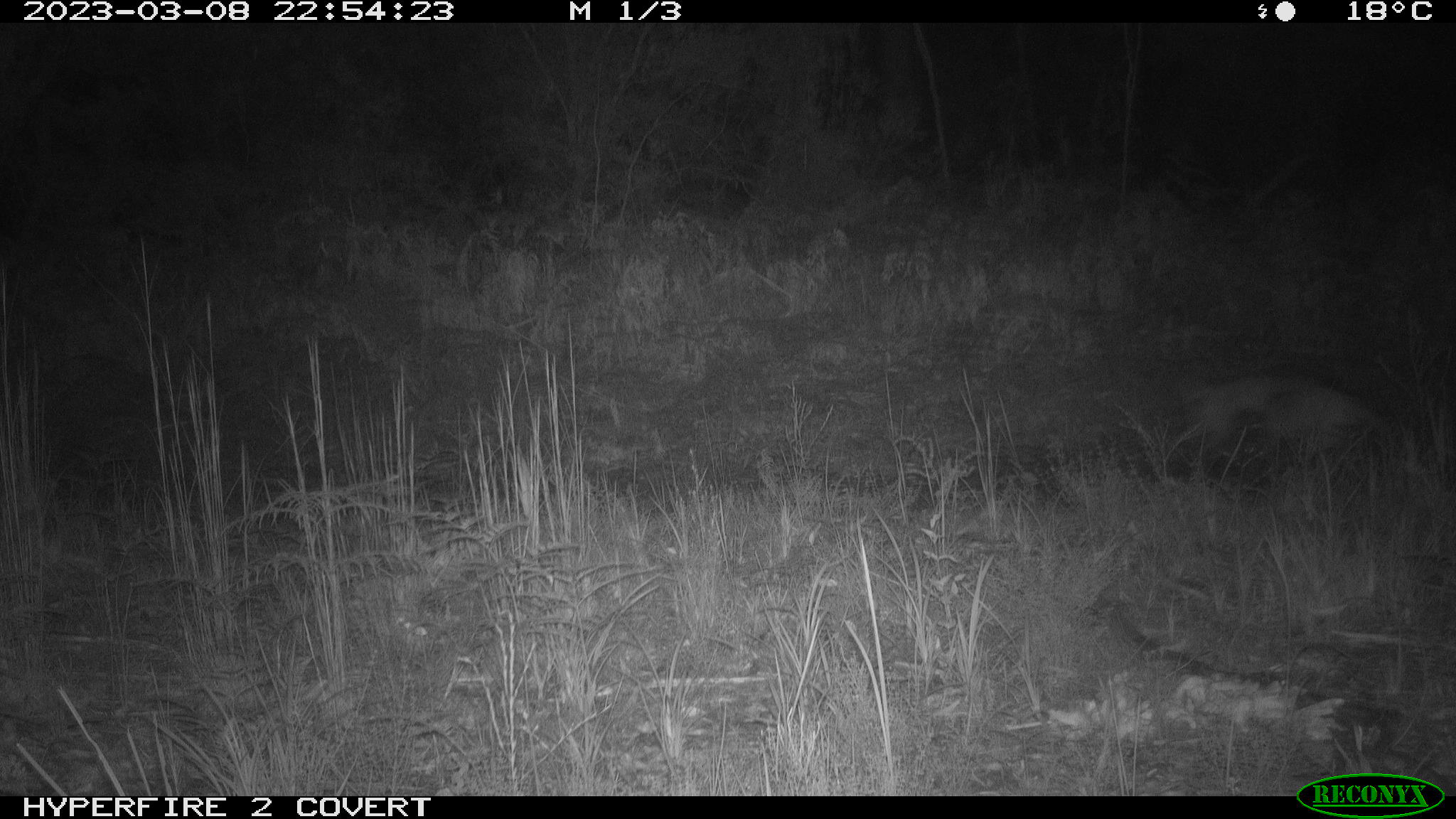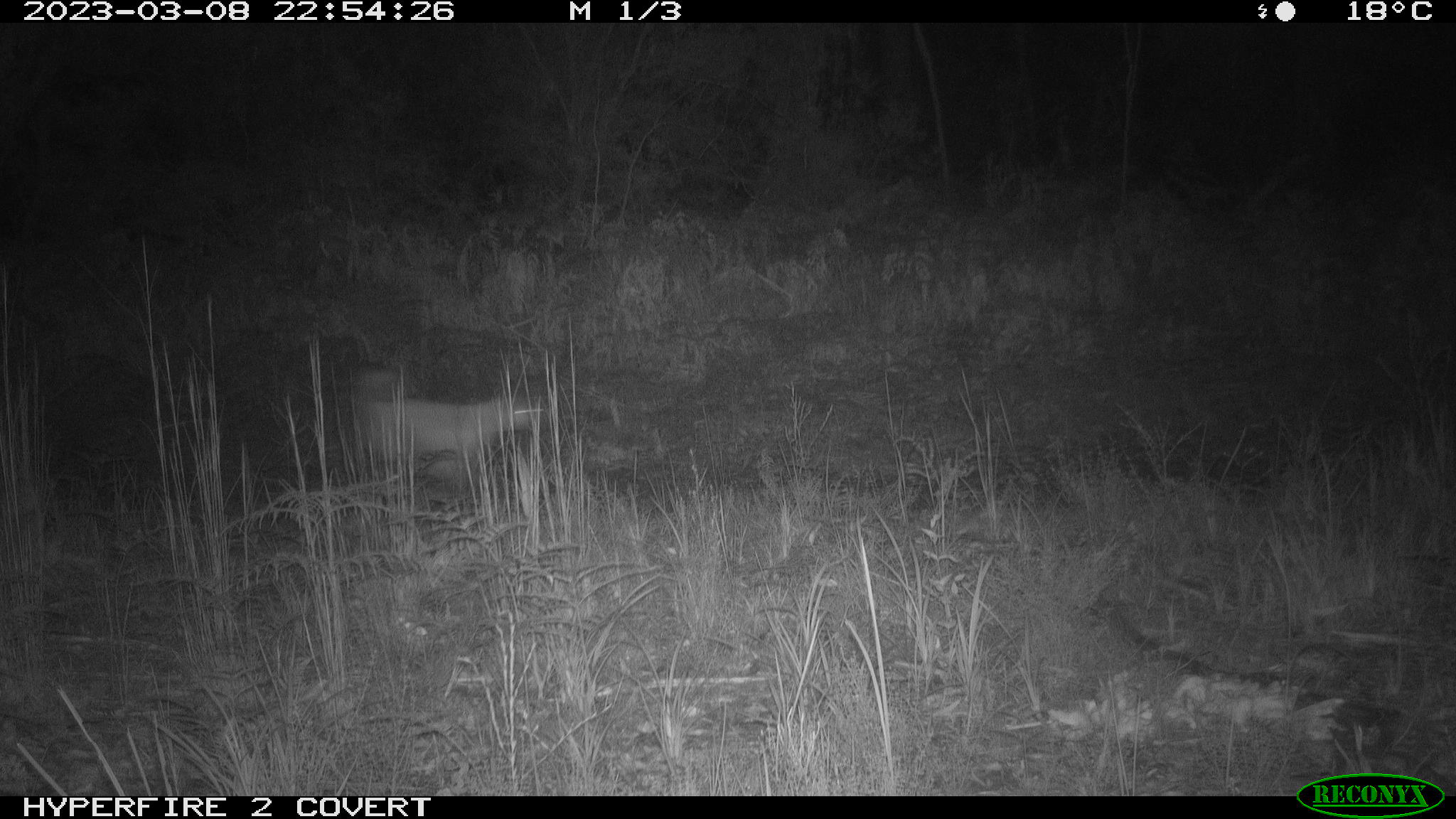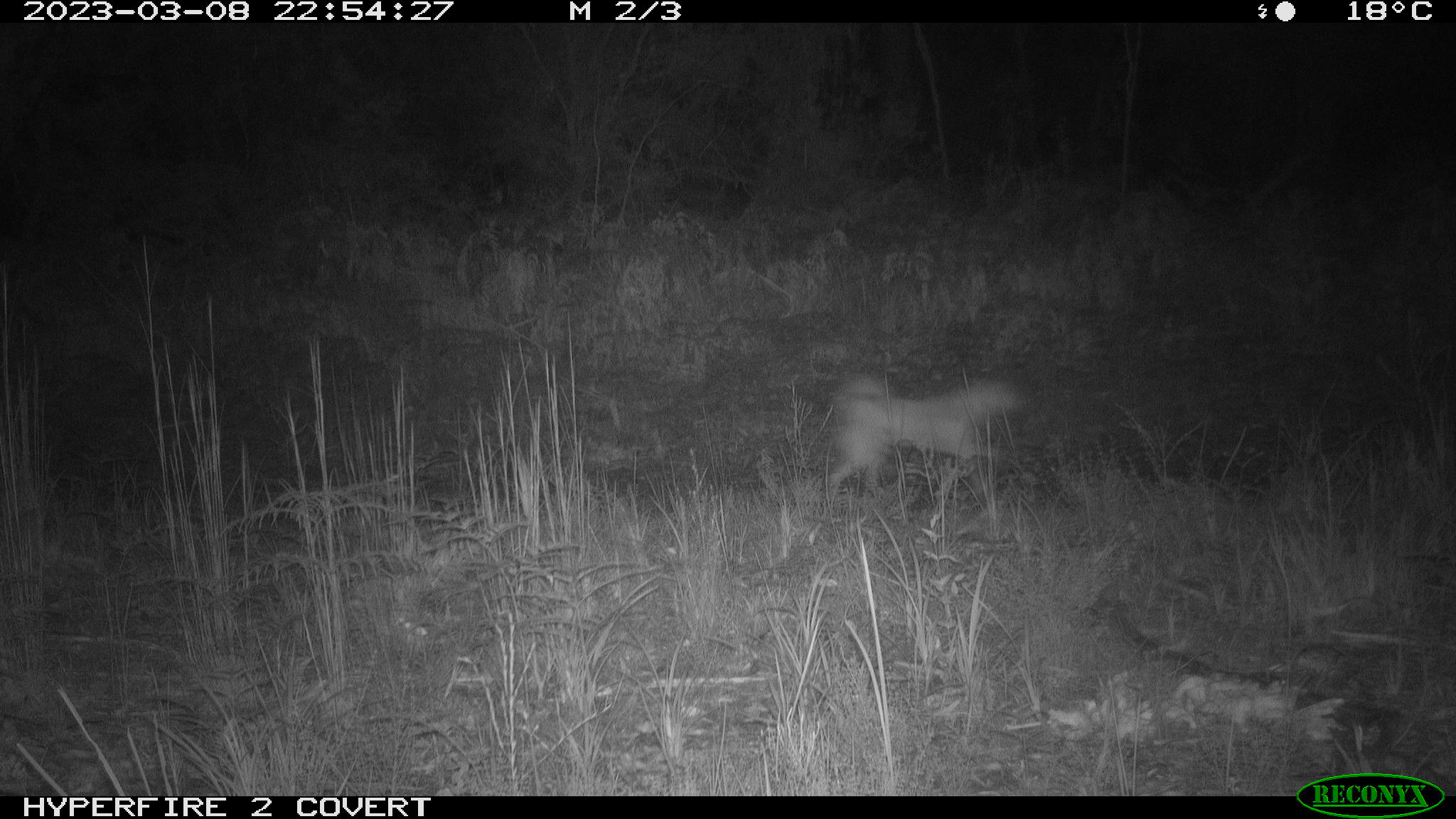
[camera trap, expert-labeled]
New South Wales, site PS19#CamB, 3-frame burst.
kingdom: Animalia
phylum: Chordata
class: Mammalia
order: Carnivora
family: Canidae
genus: Canis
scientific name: Canis familiaris dingo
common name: dingo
Dingo (Canis familiaris dingo).